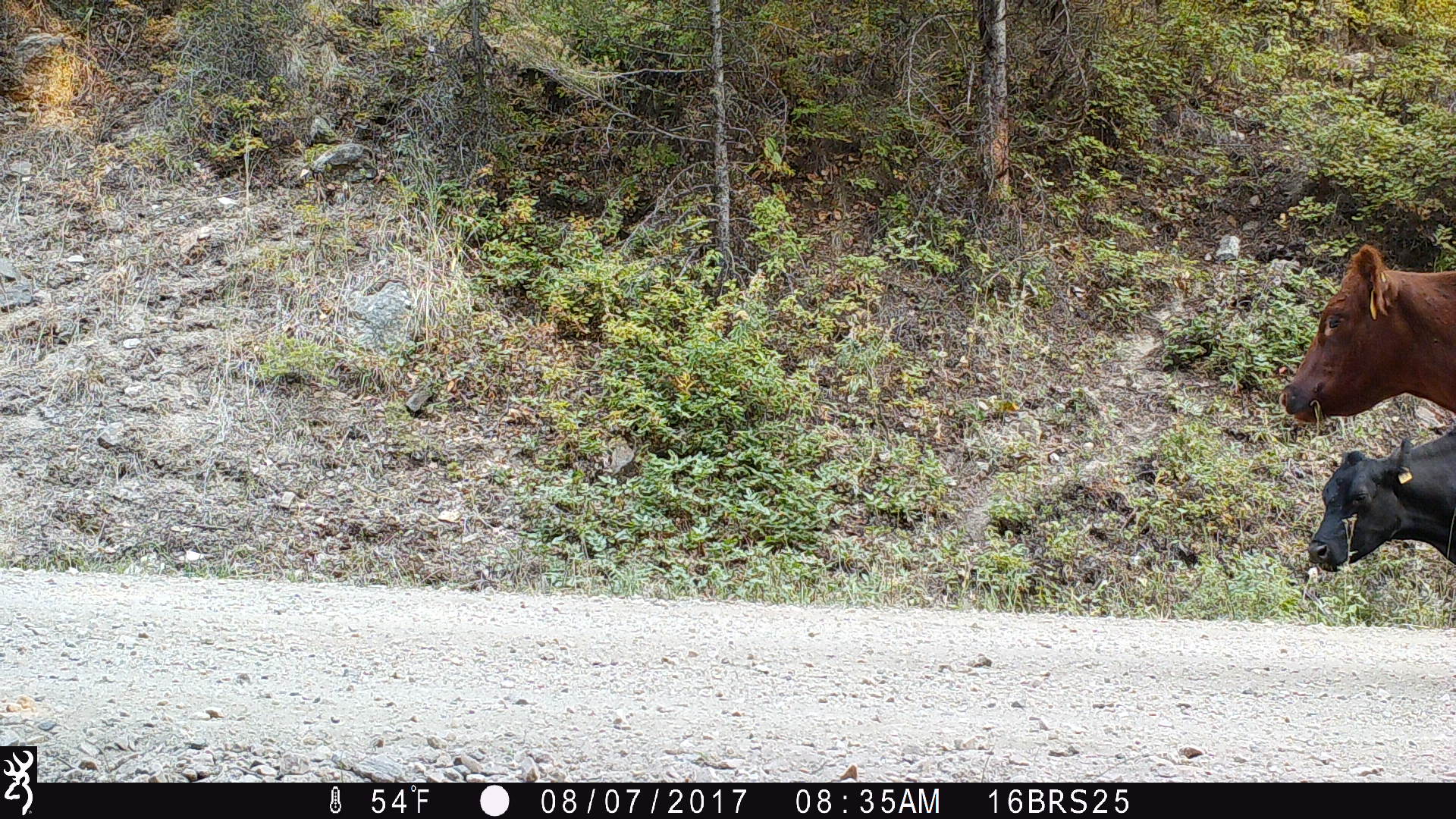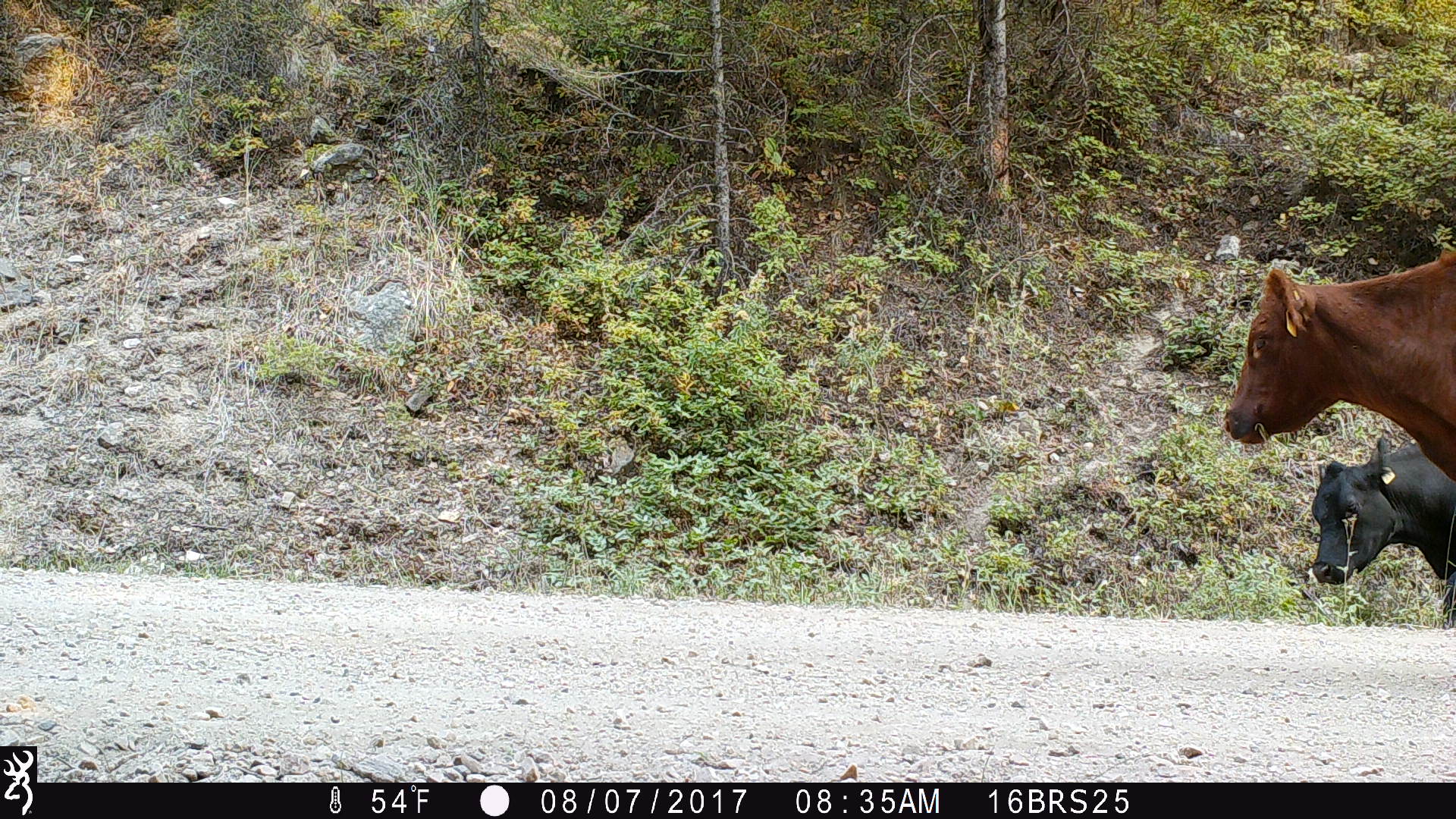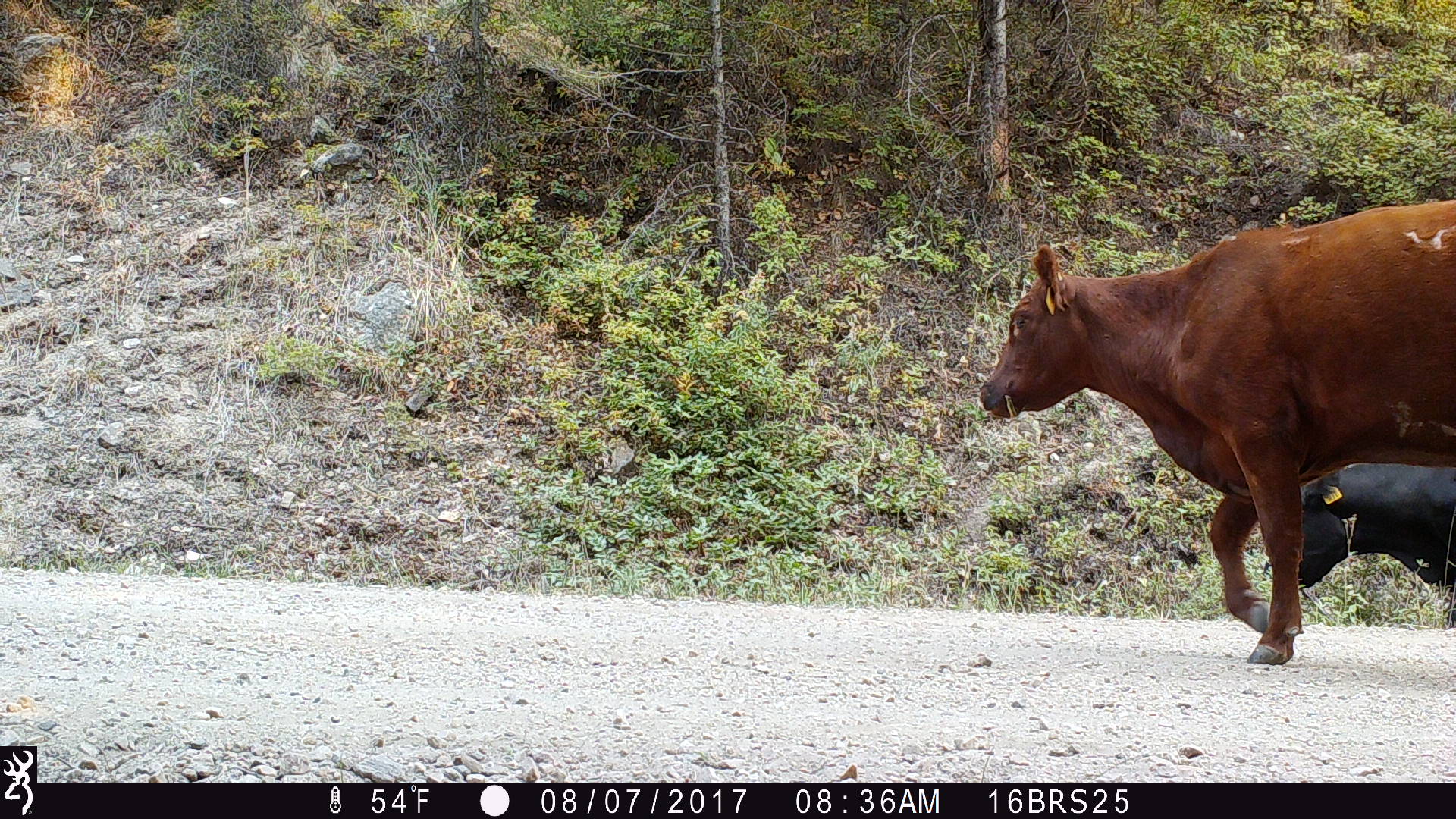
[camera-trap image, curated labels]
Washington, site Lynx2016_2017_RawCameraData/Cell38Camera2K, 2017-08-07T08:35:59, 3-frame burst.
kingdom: Animalia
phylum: Chordata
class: Mammalia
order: Artiodactyla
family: Bovidae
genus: Bos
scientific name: Bos taurus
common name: domestic cattle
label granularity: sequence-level